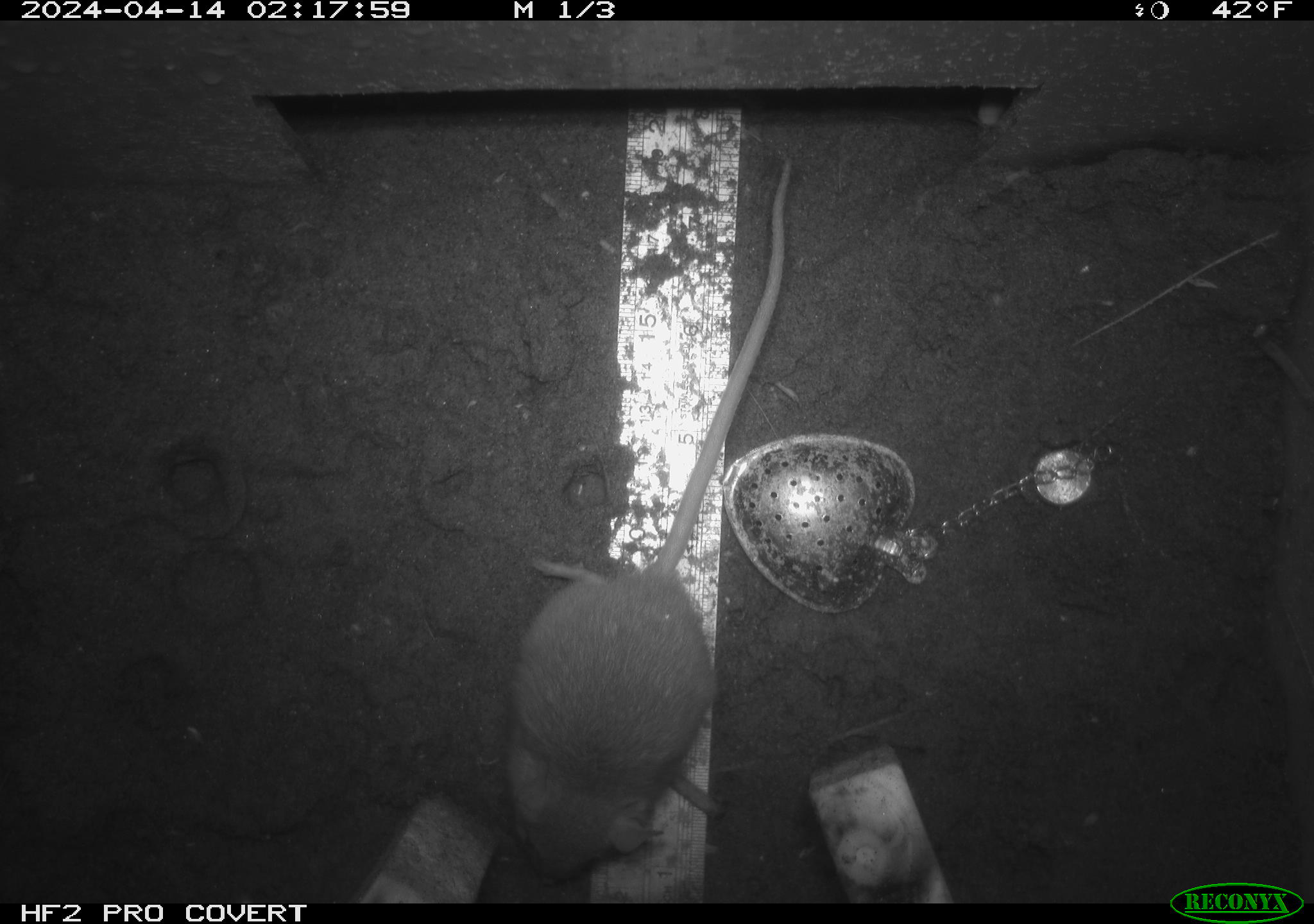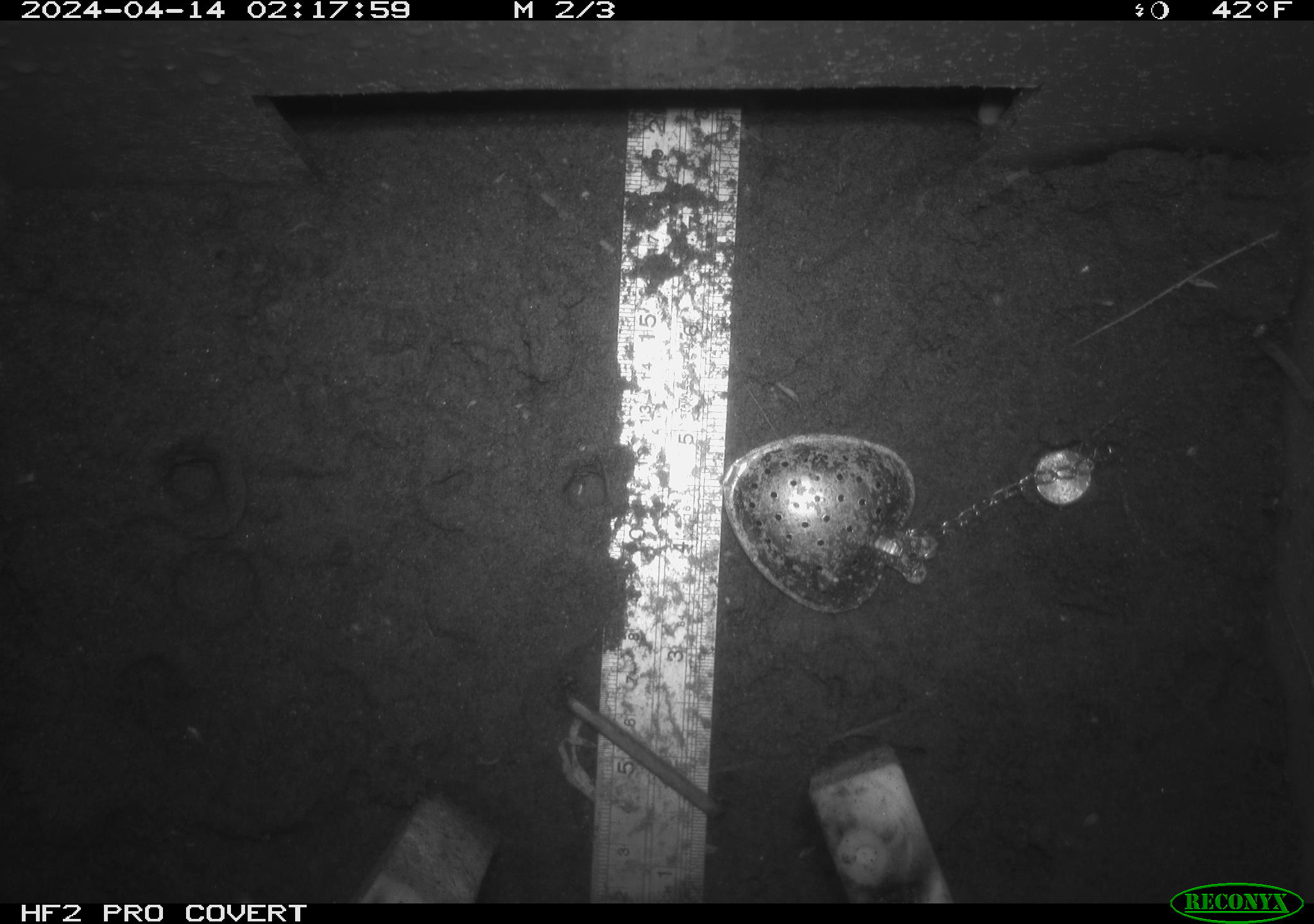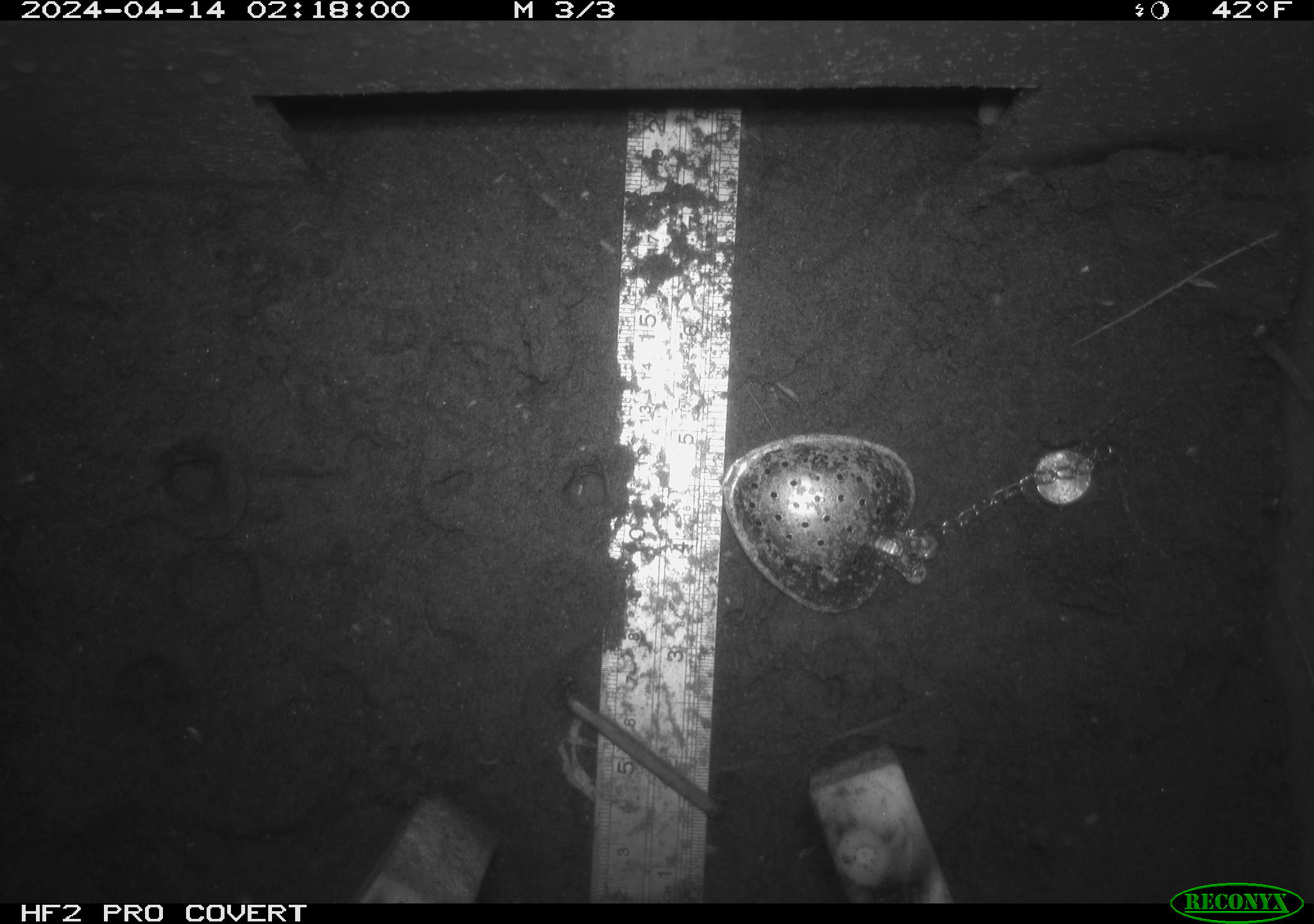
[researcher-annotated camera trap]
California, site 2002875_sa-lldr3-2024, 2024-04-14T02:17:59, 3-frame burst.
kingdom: Animalia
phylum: Chordata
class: Mammalia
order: Rodentia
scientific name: Rodentia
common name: rodent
Rodent (Rodentia).